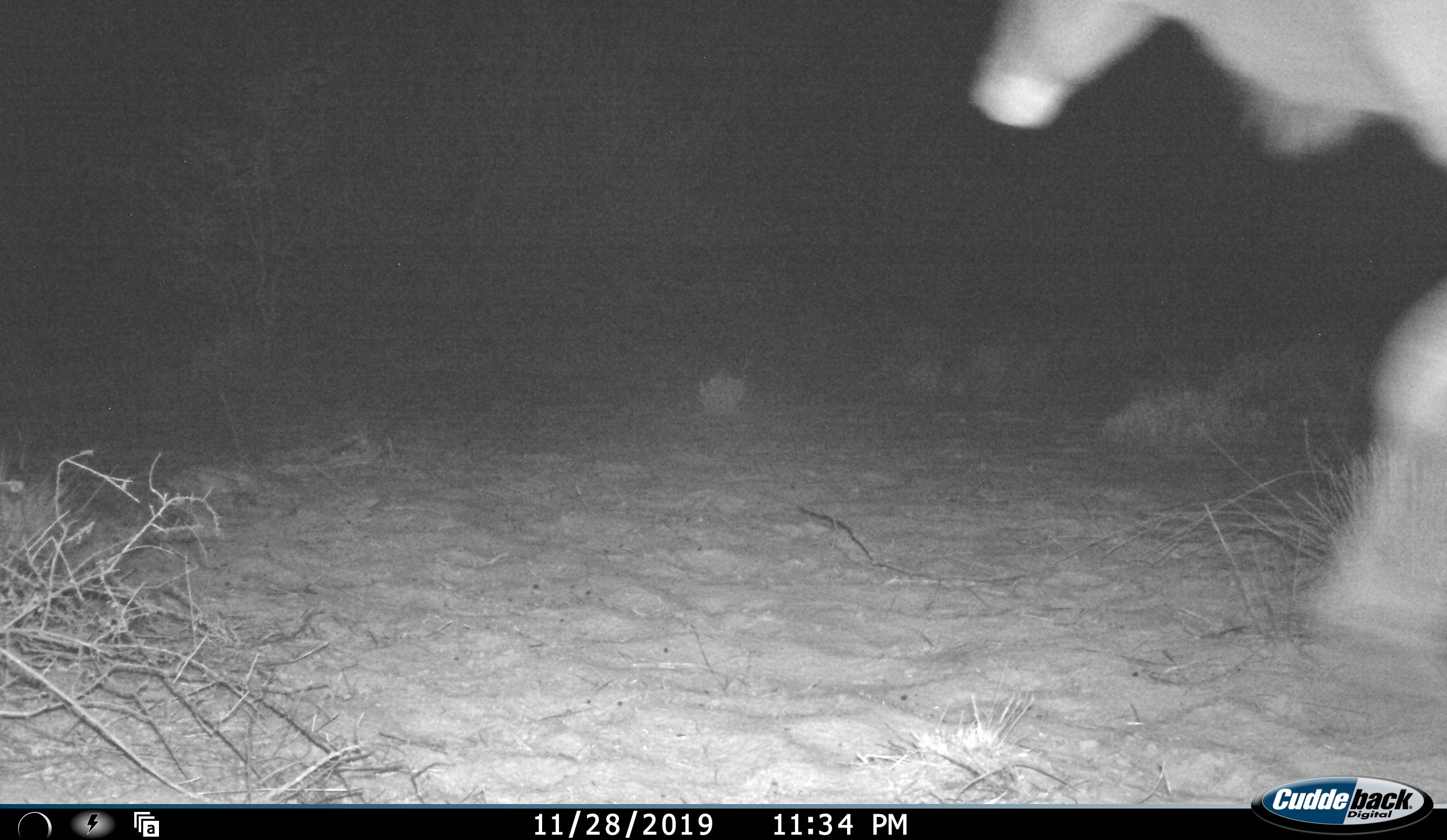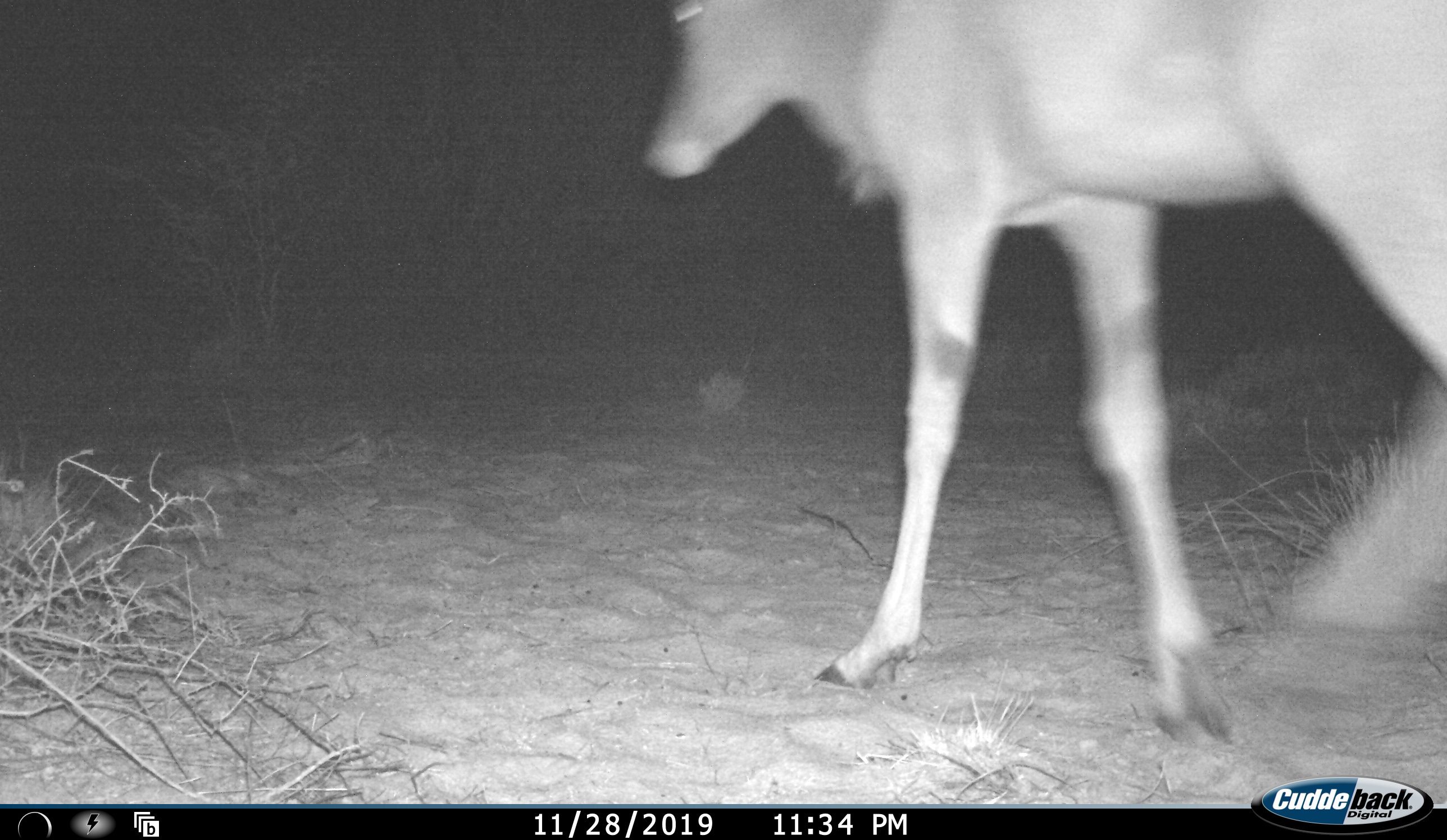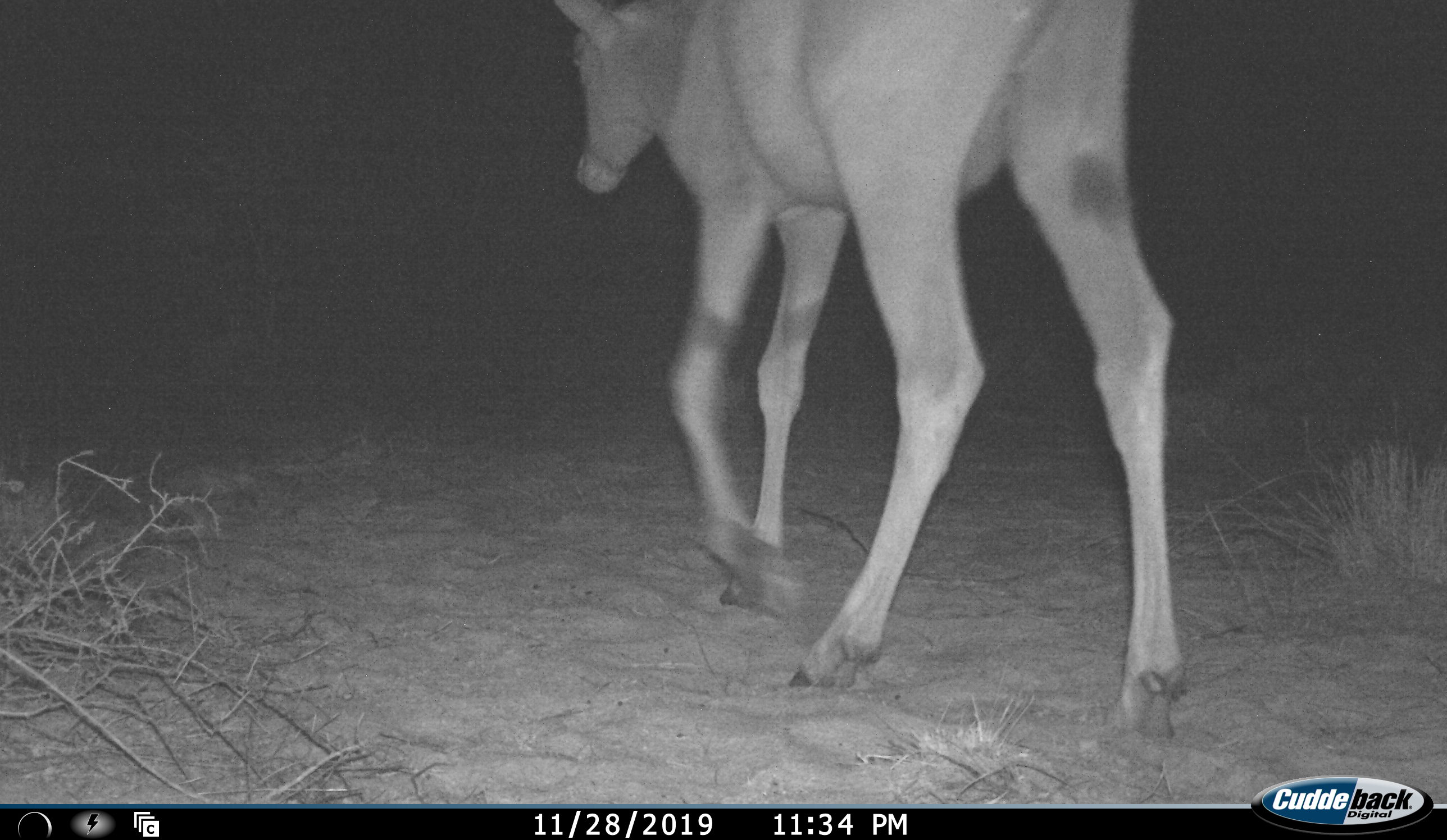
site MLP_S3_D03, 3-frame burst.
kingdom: Animalia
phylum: Chordata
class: Mammalia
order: Artiodactyla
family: Bovidae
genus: Tragelaphus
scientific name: Tragelaphus oryx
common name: eland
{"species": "eland (Tragelaphus oryx)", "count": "1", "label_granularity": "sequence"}